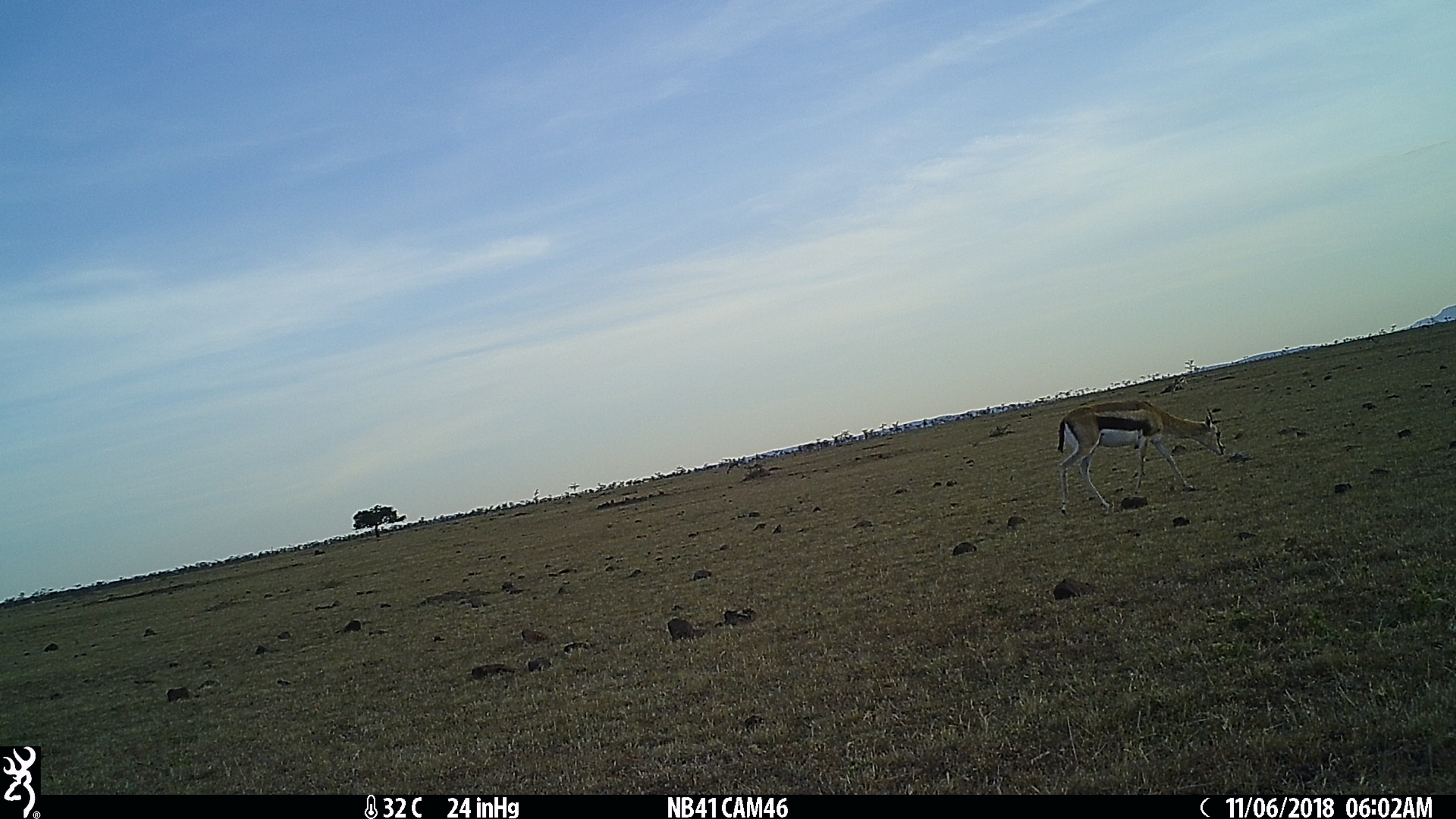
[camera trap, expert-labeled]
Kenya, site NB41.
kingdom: Animalia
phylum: Chordata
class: Mammalia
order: Artiodactyla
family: Bovidae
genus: Eudorcas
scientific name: Eudorcas thomsonii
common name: thomon's gazelle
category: gazelle thomsons